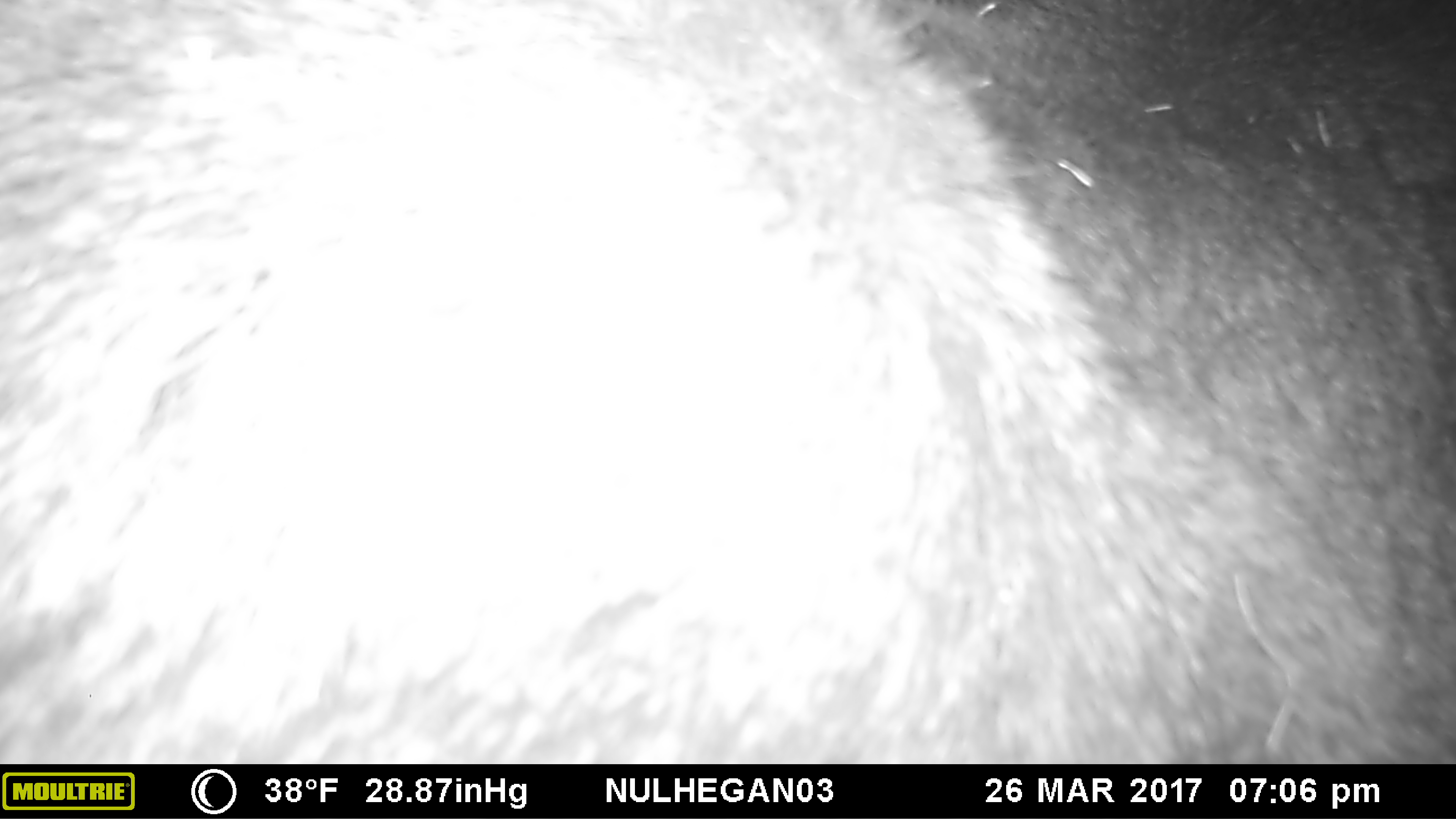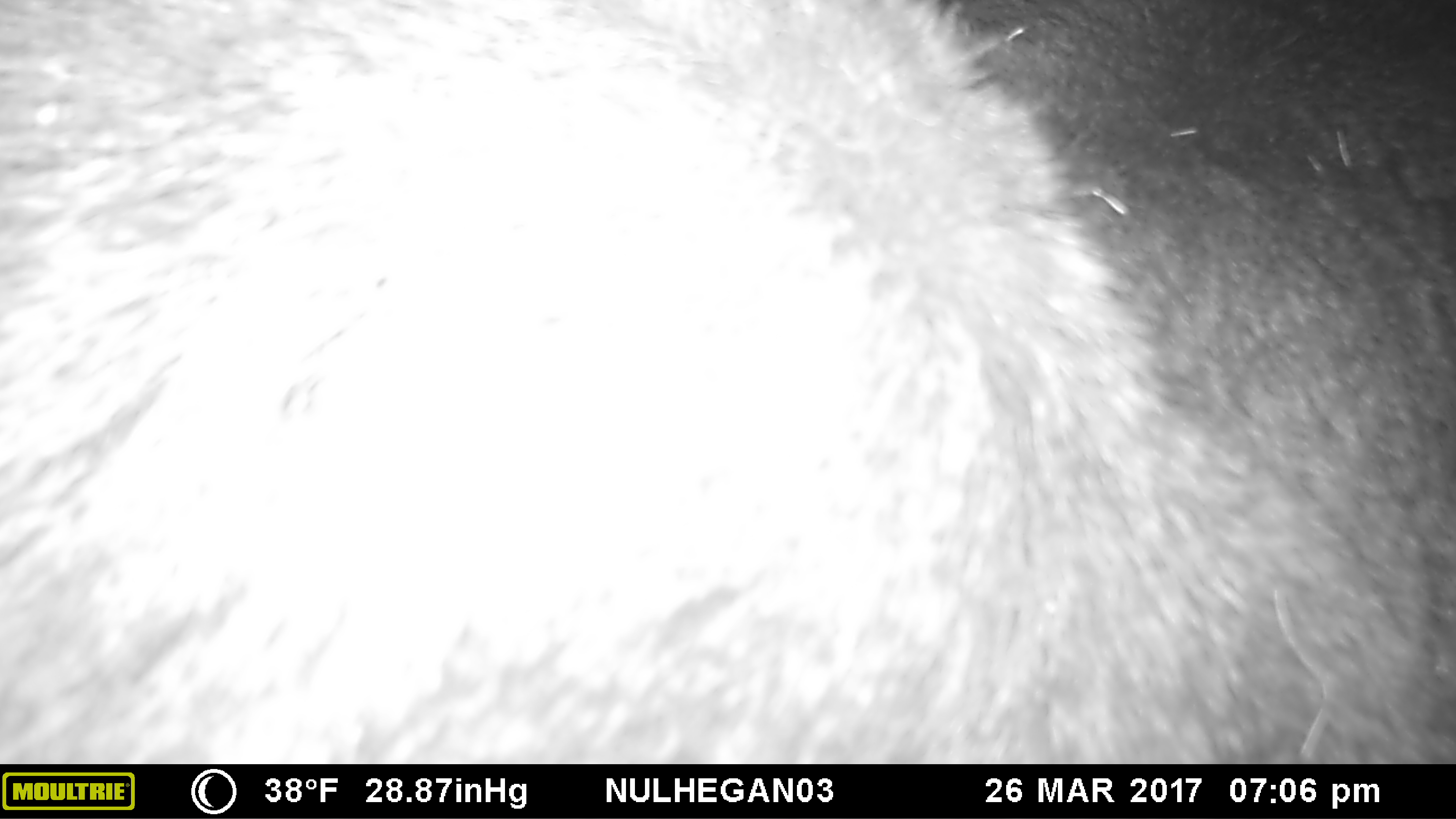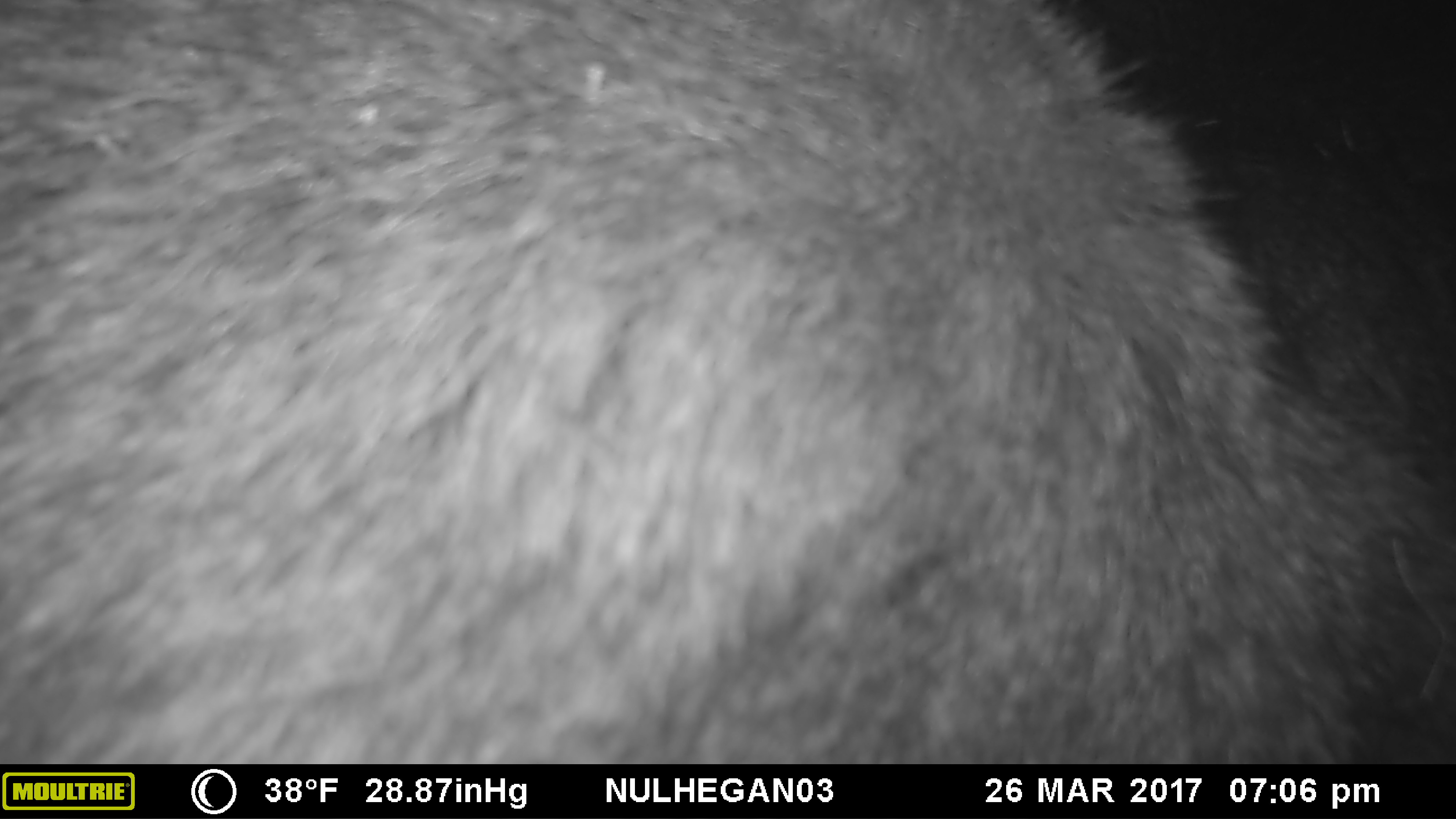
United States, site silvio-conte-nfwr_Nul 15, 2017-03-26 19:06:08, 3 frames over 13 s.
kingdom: Animalia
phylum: Chordata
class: Mammalia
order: Artiodactyla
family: Cervidae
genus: Alces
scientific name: Alces alces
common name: moose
Moose (Alces alces).